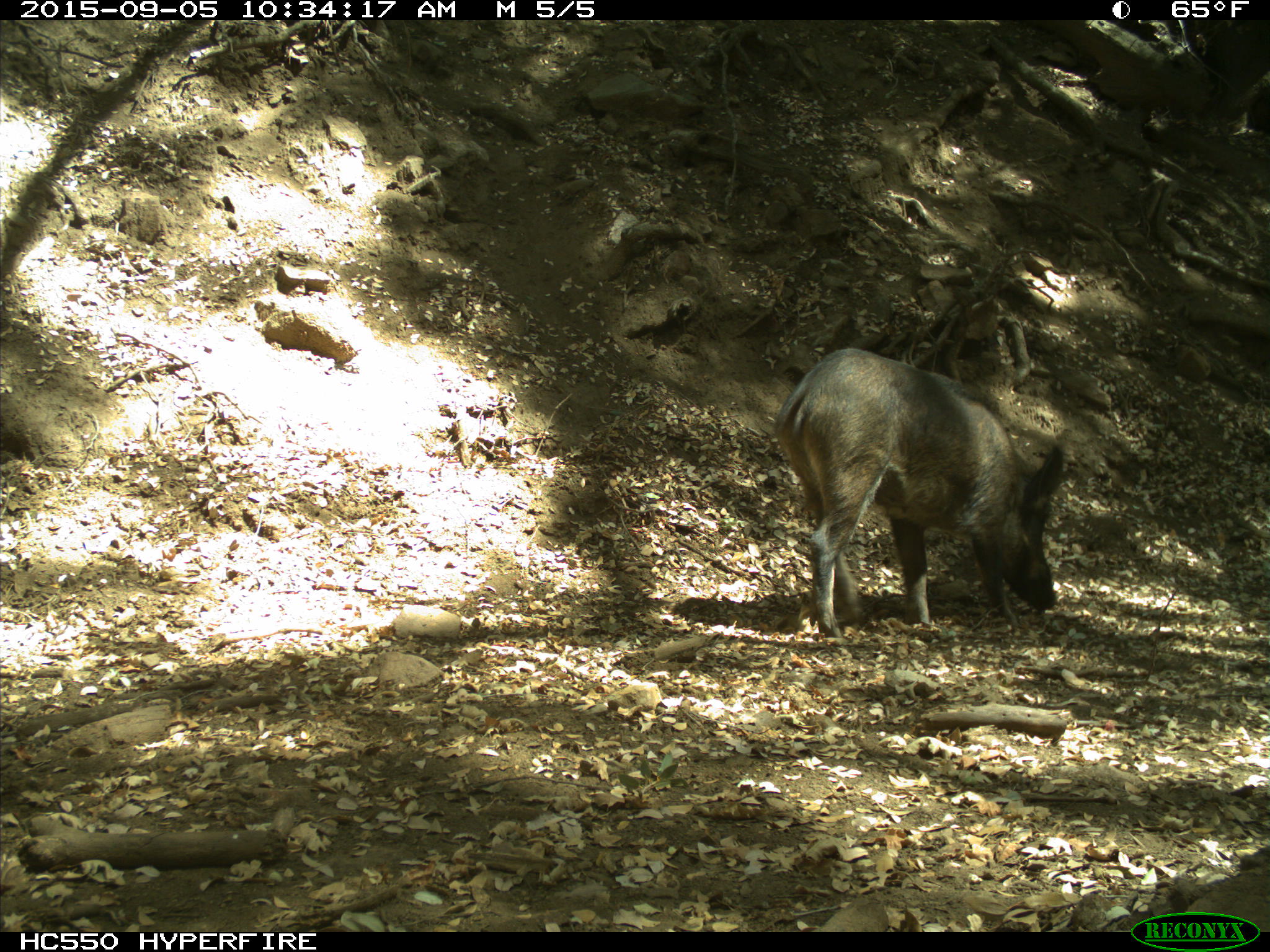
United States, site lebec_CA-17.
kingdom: Animalia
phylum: Chordata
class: Mammalia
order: Artiodactyla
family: Suidae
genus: Sus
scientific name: Sus scrofa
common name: wild boar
Sus scrofa (wild boar).